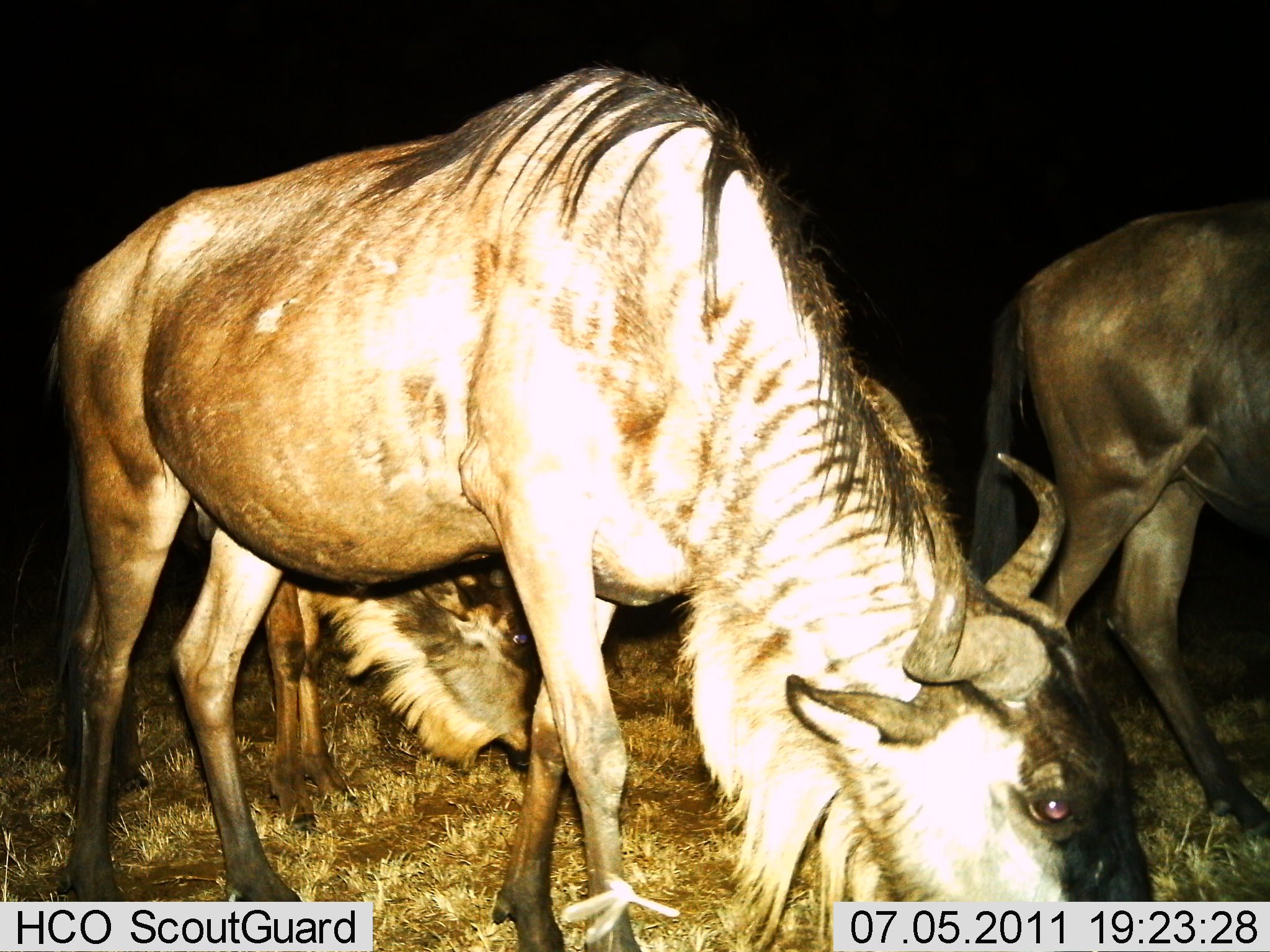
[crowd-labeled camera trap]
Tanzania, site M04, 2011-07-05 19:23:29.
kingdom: Animalia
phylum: Chordata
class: Mammalia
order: Artiodactyla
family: Bovidae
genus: Connochaetes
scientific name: Connochaetes taurinus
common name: blue wildebeest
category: wildebeest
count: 3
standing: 7%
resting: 0%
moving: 14%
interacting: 0%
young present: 7%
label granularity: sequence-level